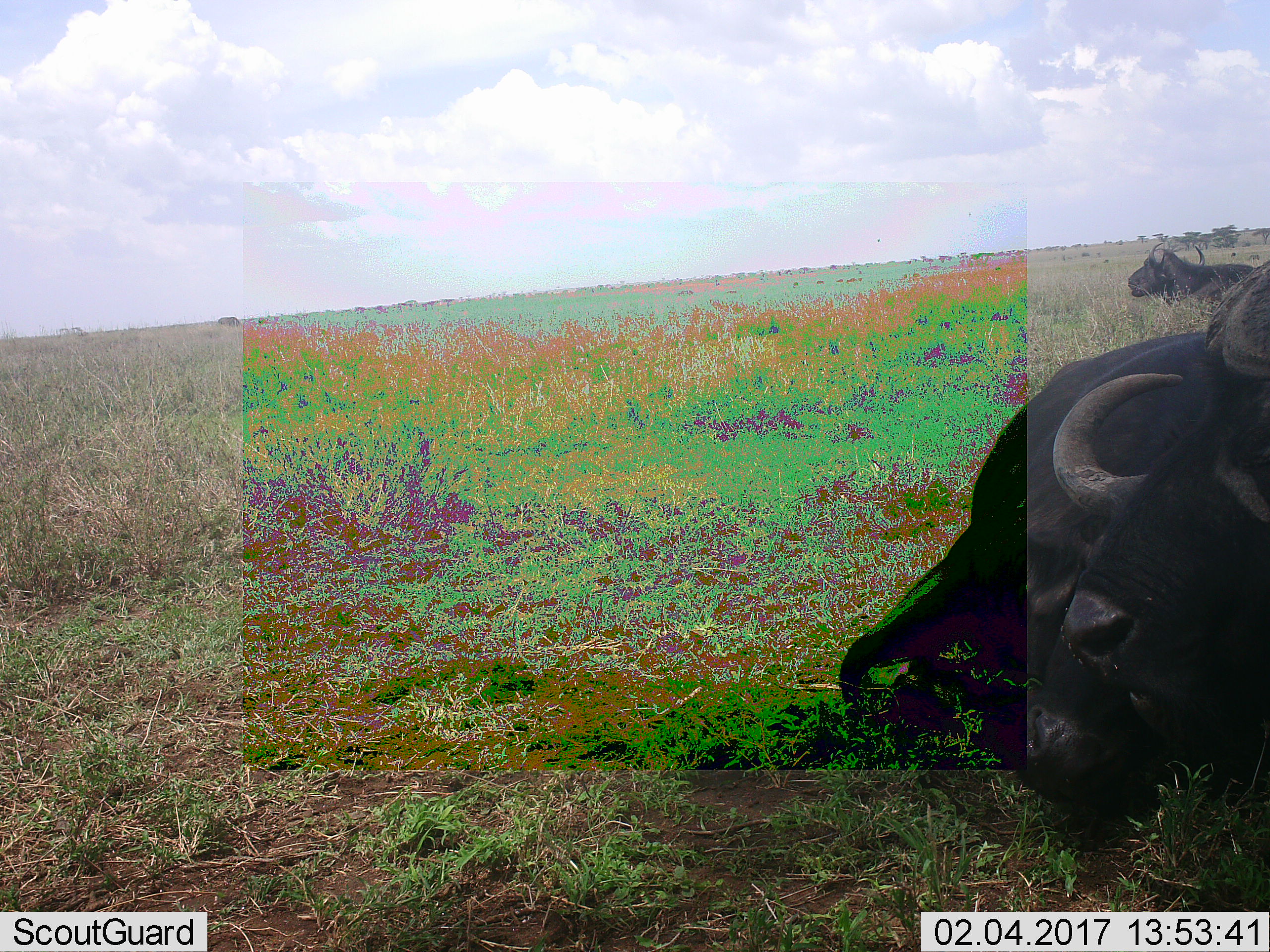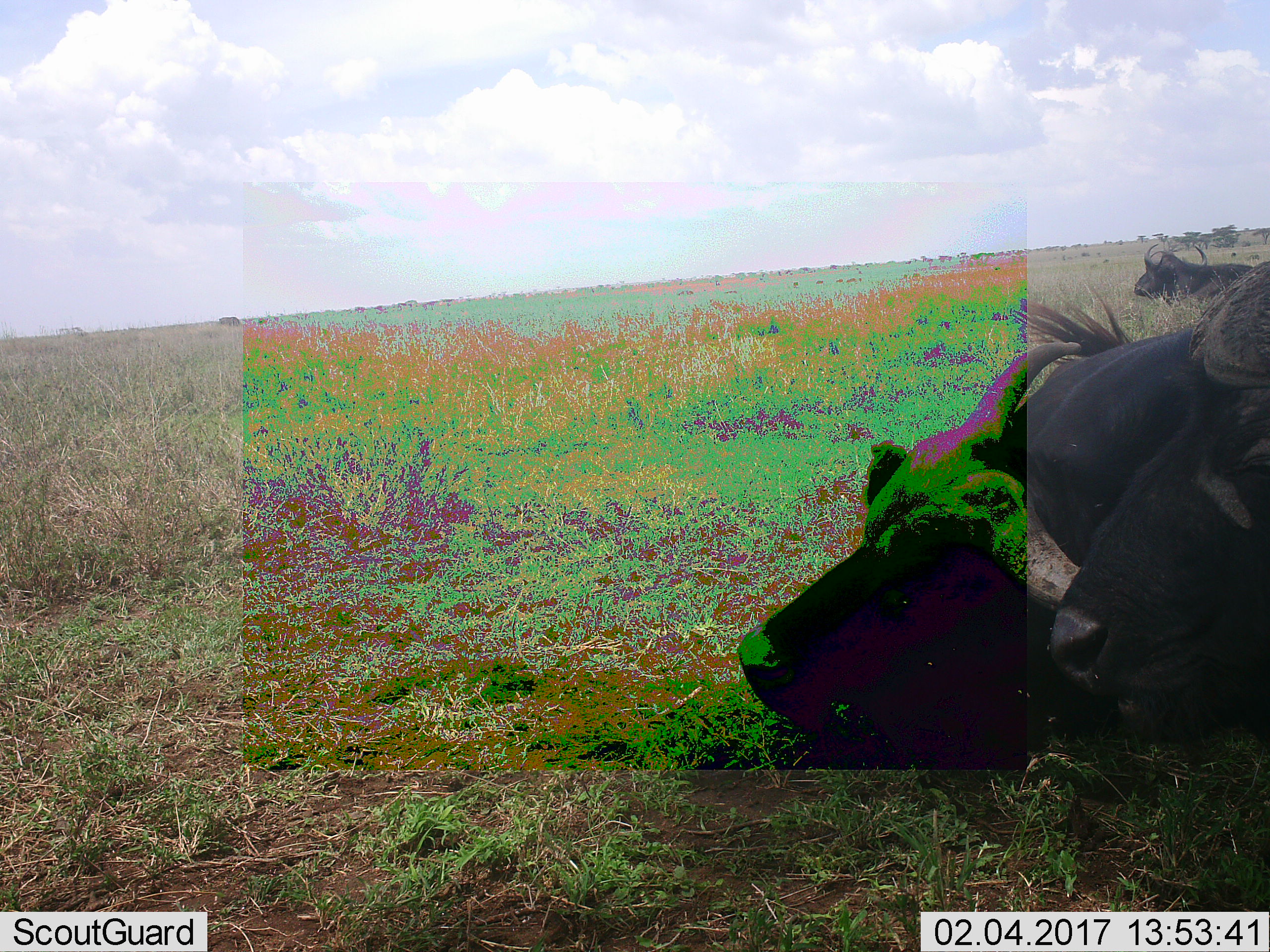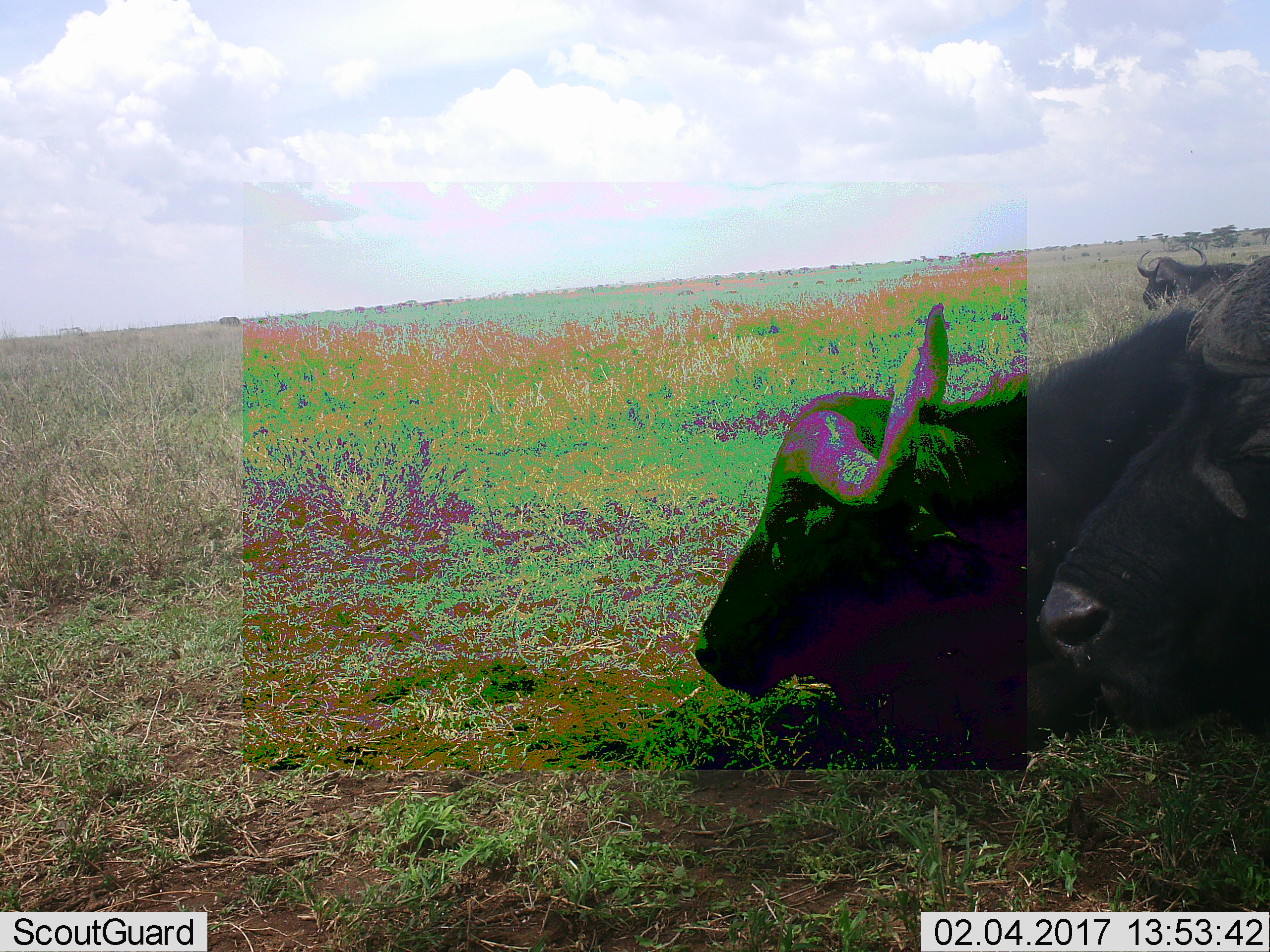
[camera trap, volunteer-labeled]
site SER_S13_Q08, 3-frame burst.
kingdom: Animalia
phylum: Chordata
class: Mammalia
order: Artiodactyla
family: Bovidae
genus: Syncerus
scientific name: Syncerus caffer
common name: african buffalo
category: buffalo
Buffalo (african buffalo) (Syncerus caffer), count 3. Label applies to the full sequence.